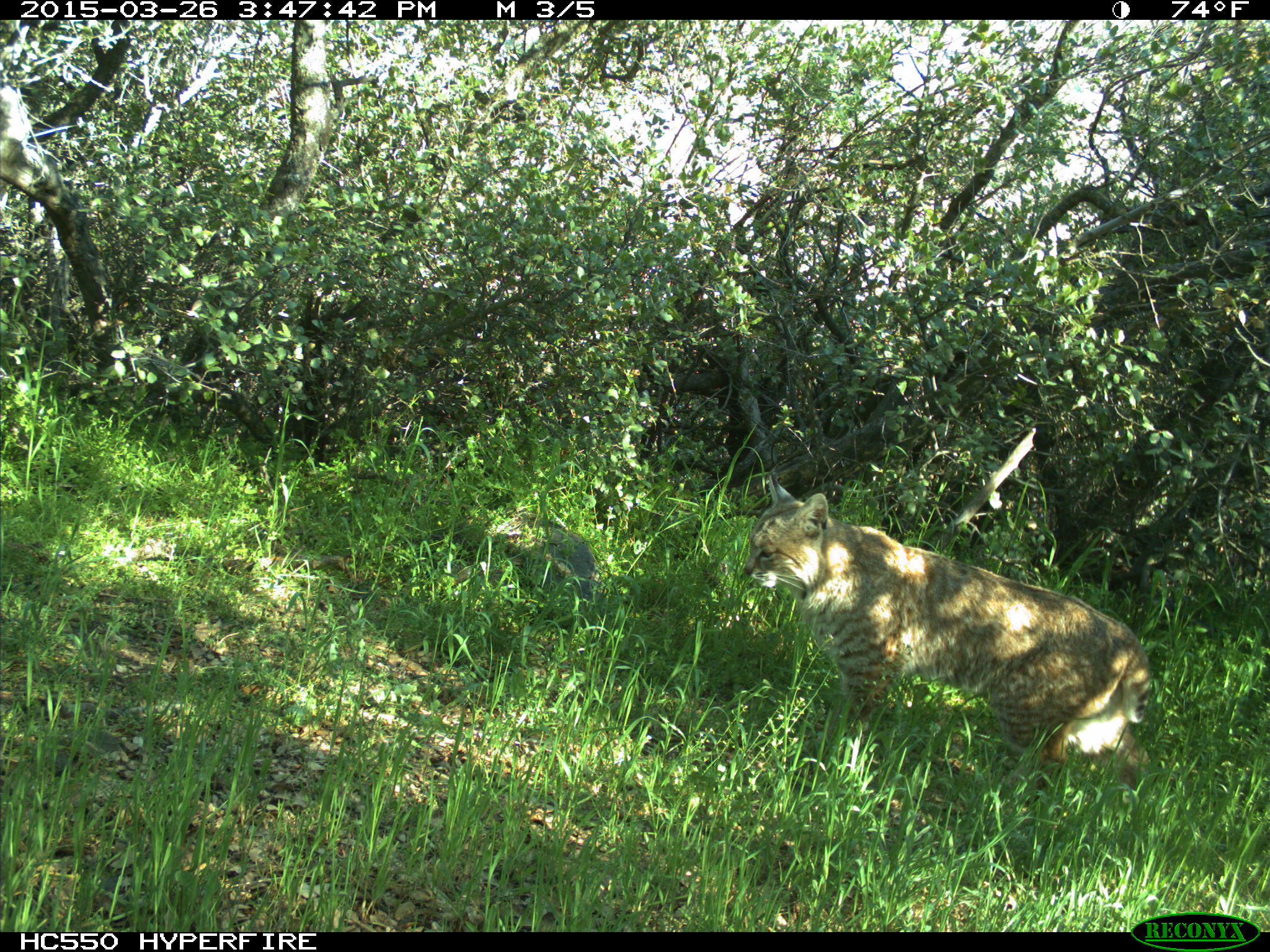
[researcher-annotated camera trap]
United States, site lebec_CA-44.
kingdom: Animalia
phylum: Chordata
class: Mammalia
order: Carnivora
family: Felidae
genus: Lynx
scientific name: Lynx rufus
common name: bobcat